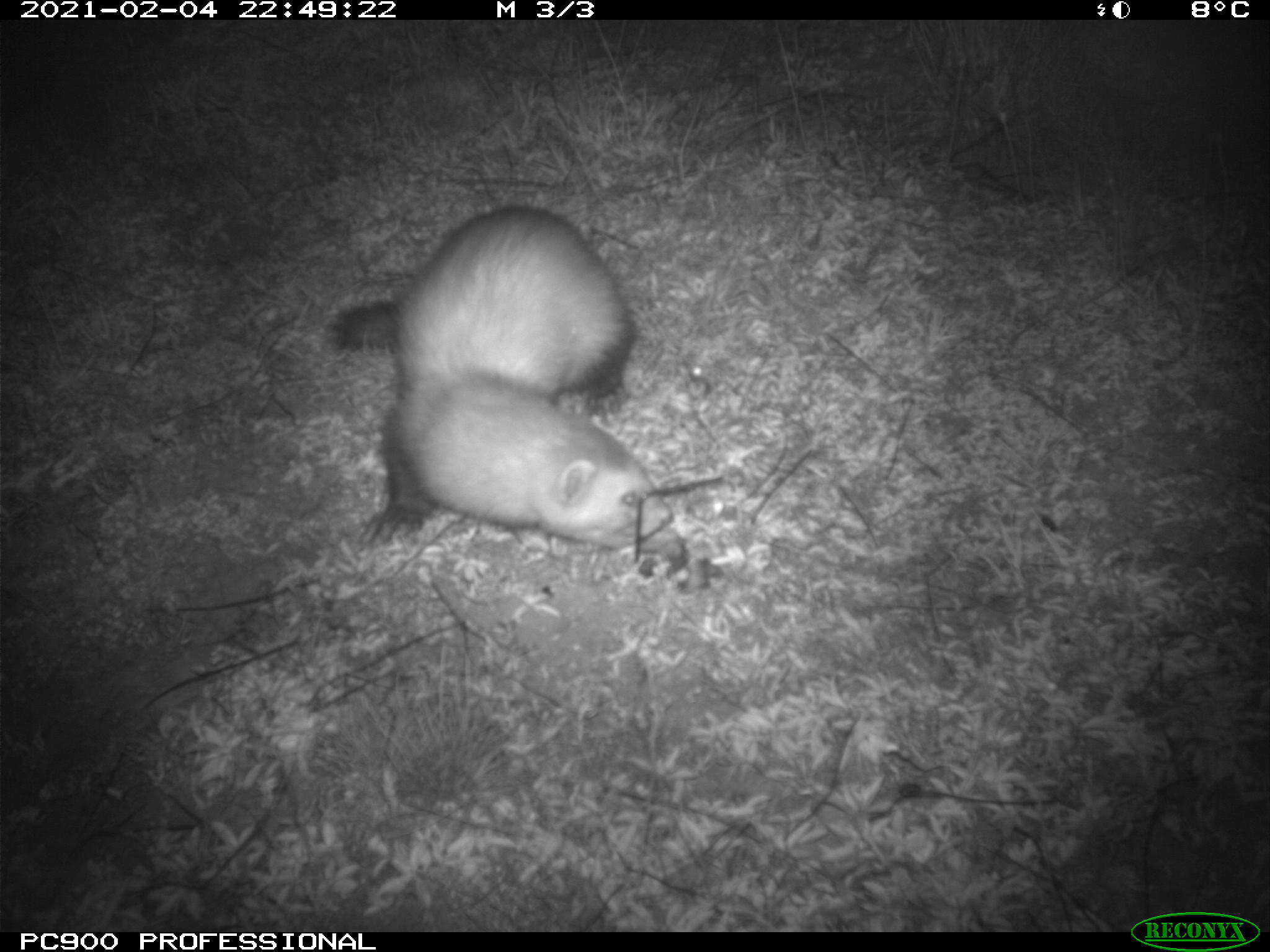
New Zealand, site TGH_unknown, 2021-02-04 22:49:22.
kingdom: Animalia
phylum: Chordata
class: Mammalia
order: Carnivora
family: Mustelidae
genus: Mustela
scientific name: Mustela furo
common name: ferret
Ferret (Mustela furo).